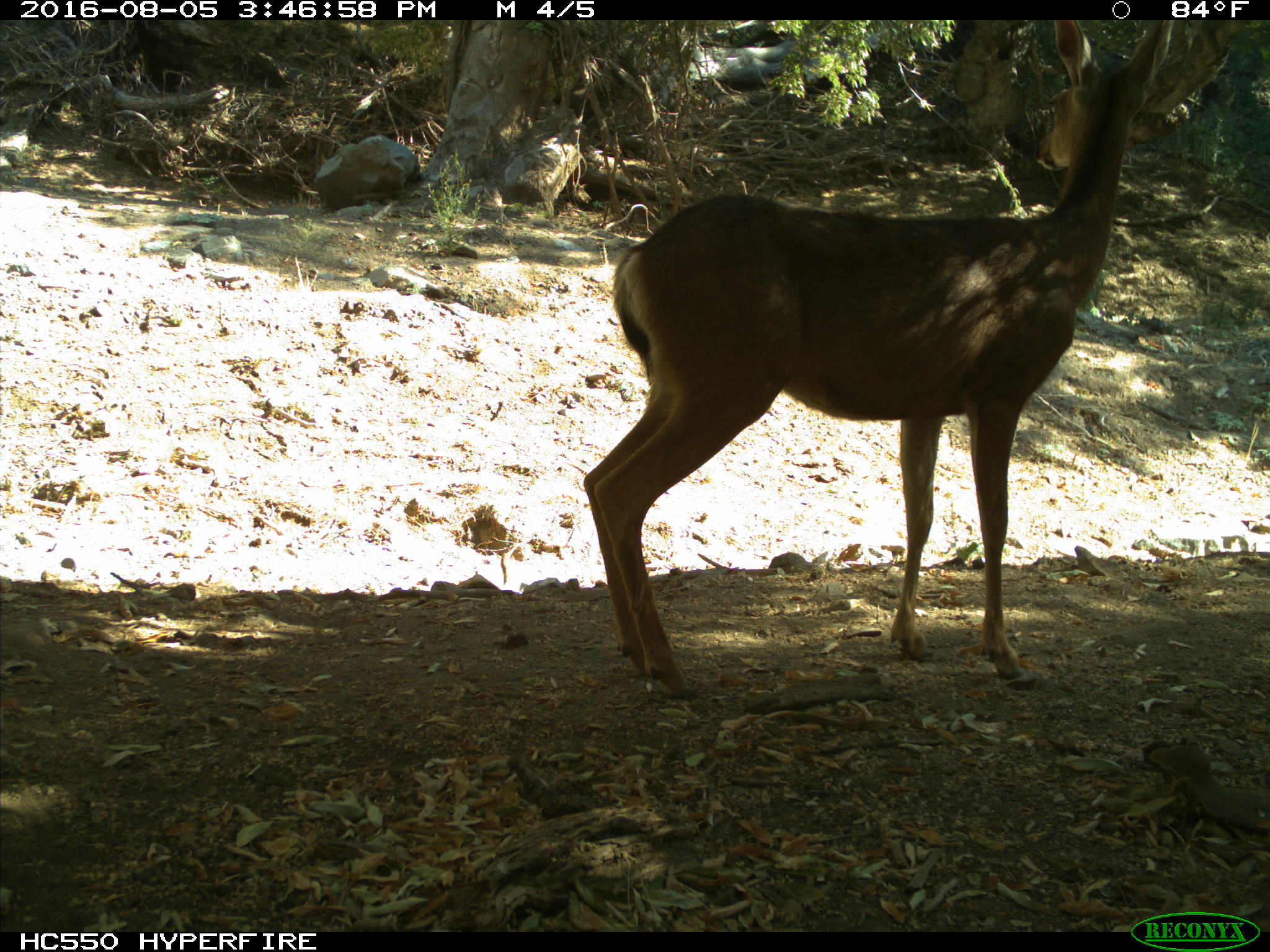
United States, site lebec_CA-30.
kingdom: Animalia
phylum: Chordata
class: Mammalia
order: Artiodactyla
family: Cervidae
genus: Odocoileus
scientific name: Odocoileus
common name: deer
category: unidentified deer